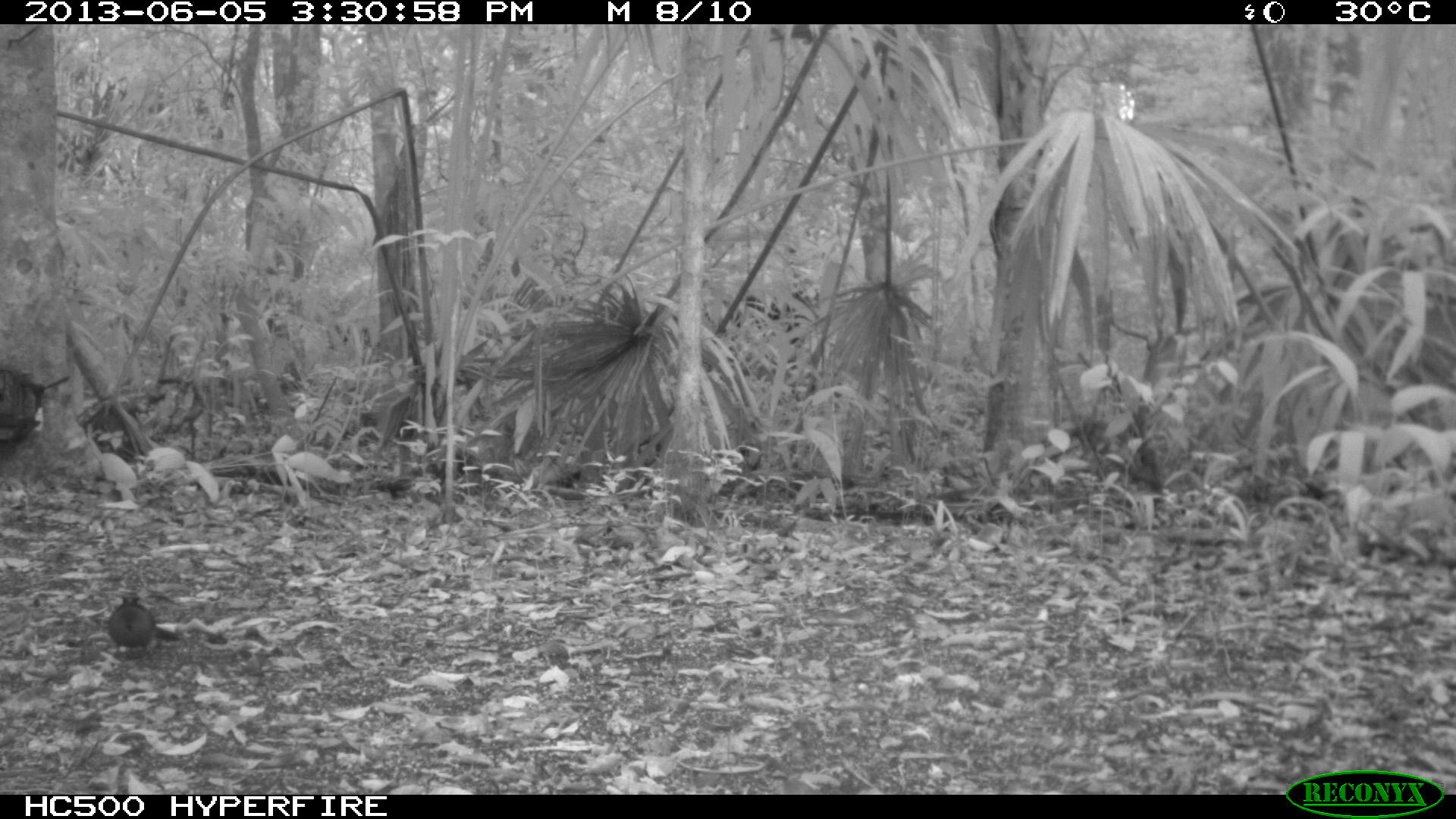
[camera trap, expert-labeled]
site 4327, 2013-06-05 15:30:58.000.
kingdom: Animalia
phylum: Chordata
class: Aves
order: Coraciiformes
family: Momotidae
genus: Momotus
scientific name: Momotus momota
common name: amazonian motmot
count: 1